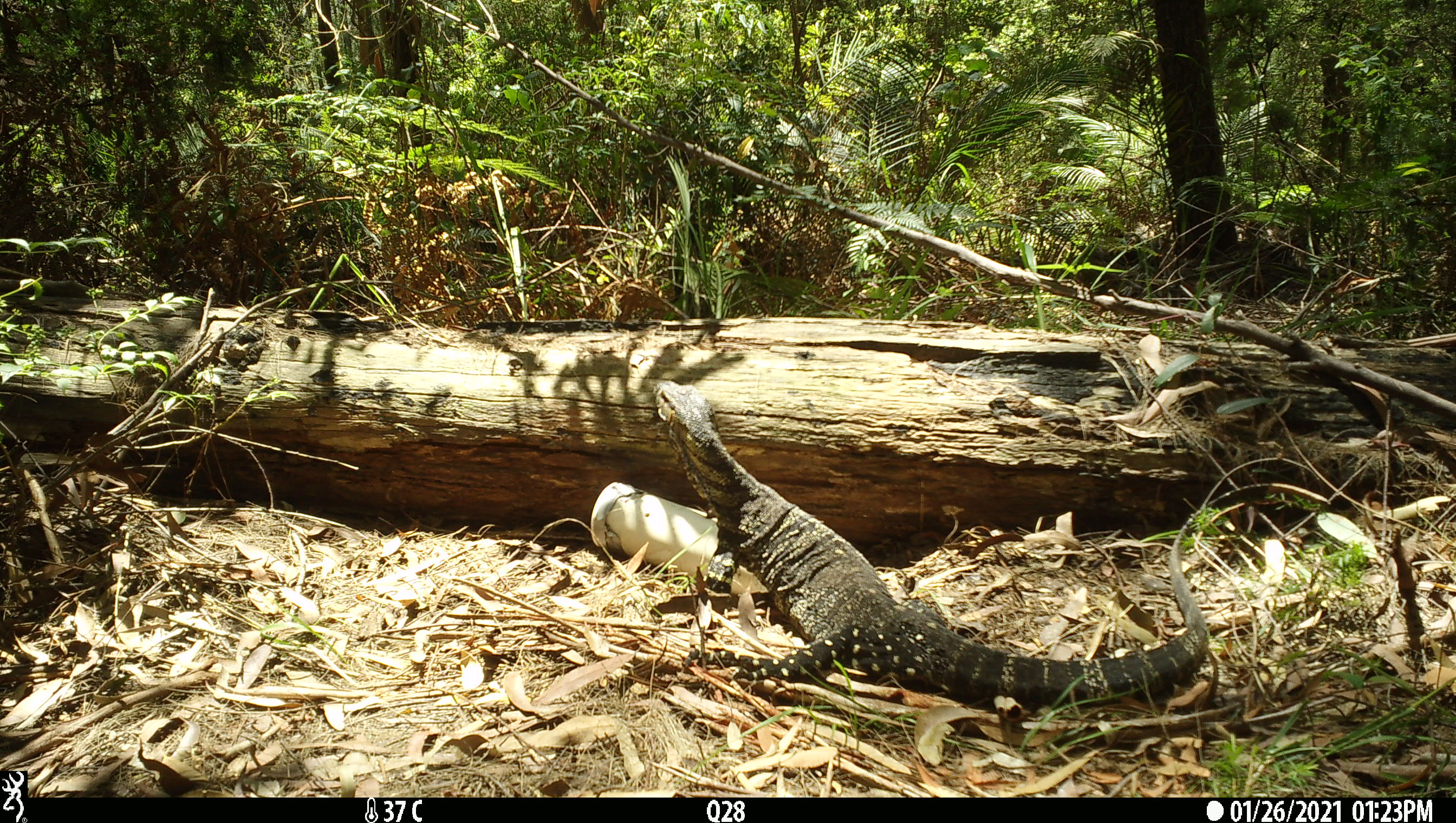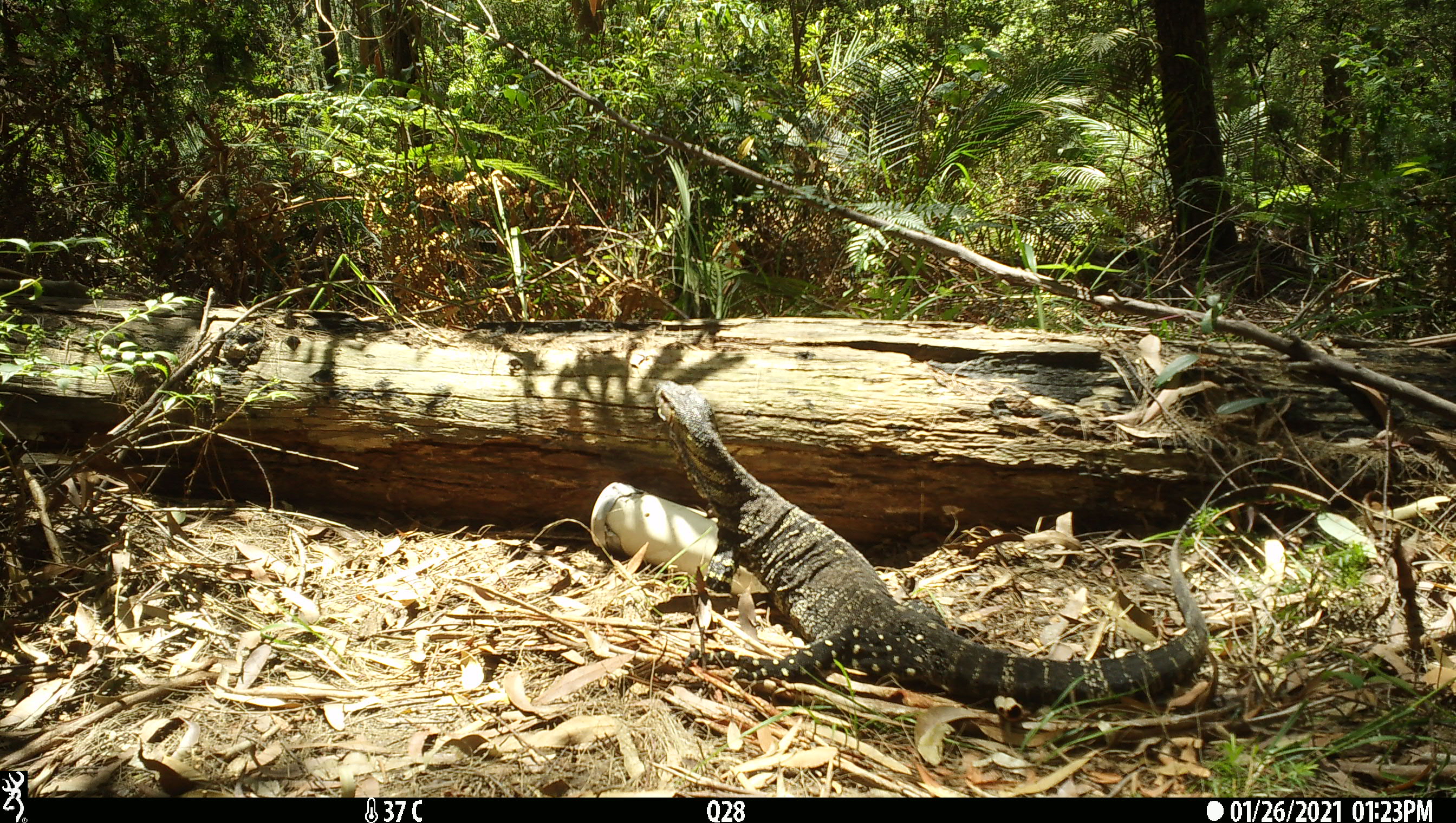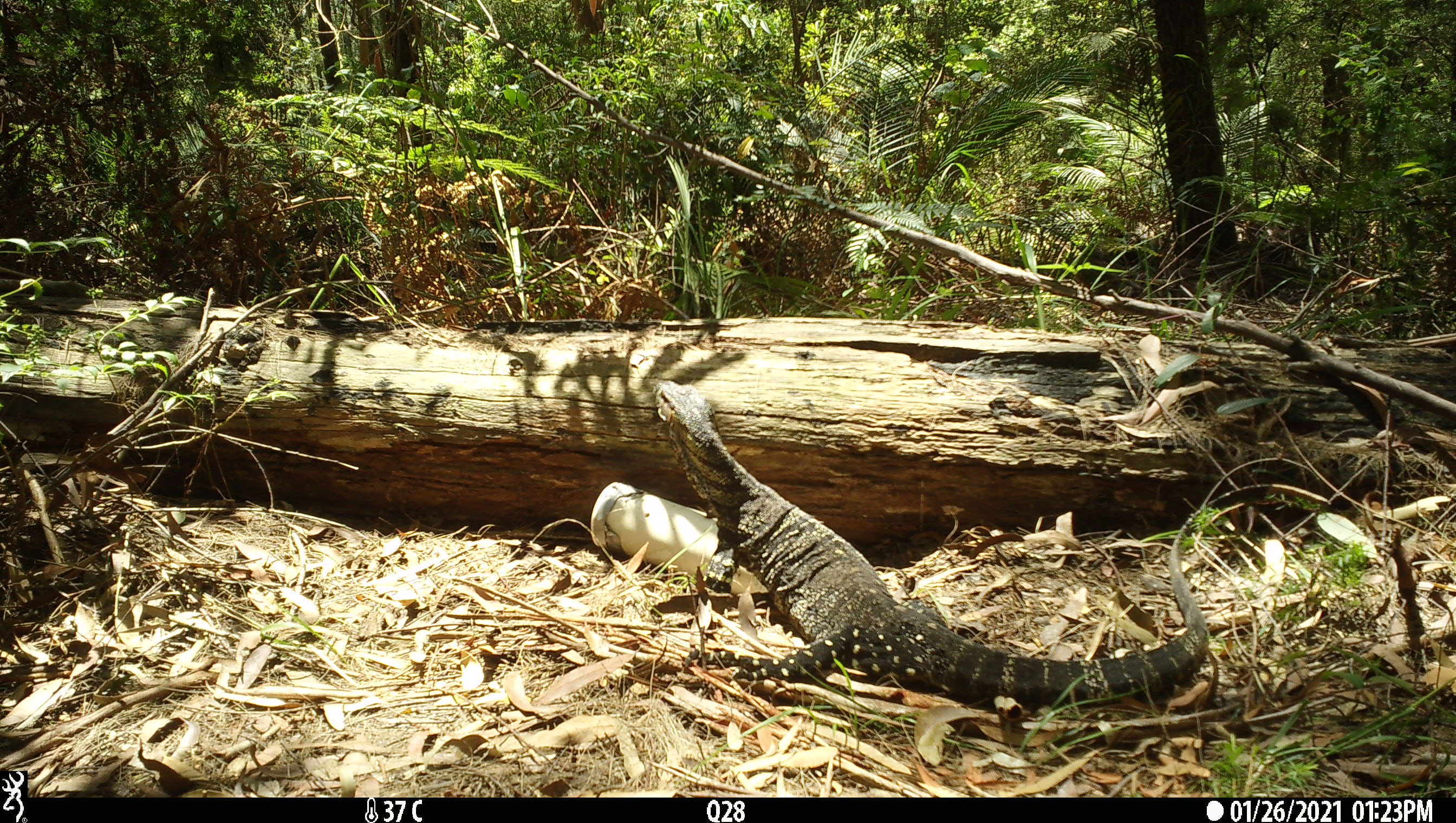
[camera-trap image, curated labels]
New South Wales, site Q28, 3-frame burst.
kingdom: Animalia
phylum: Chordata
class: Reptilia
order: Squamata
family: Varanidae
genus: Varanus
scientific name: Varanus varius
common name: lace monitor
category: goanna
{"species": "goanna (lace monitor) (Varanus varius)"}